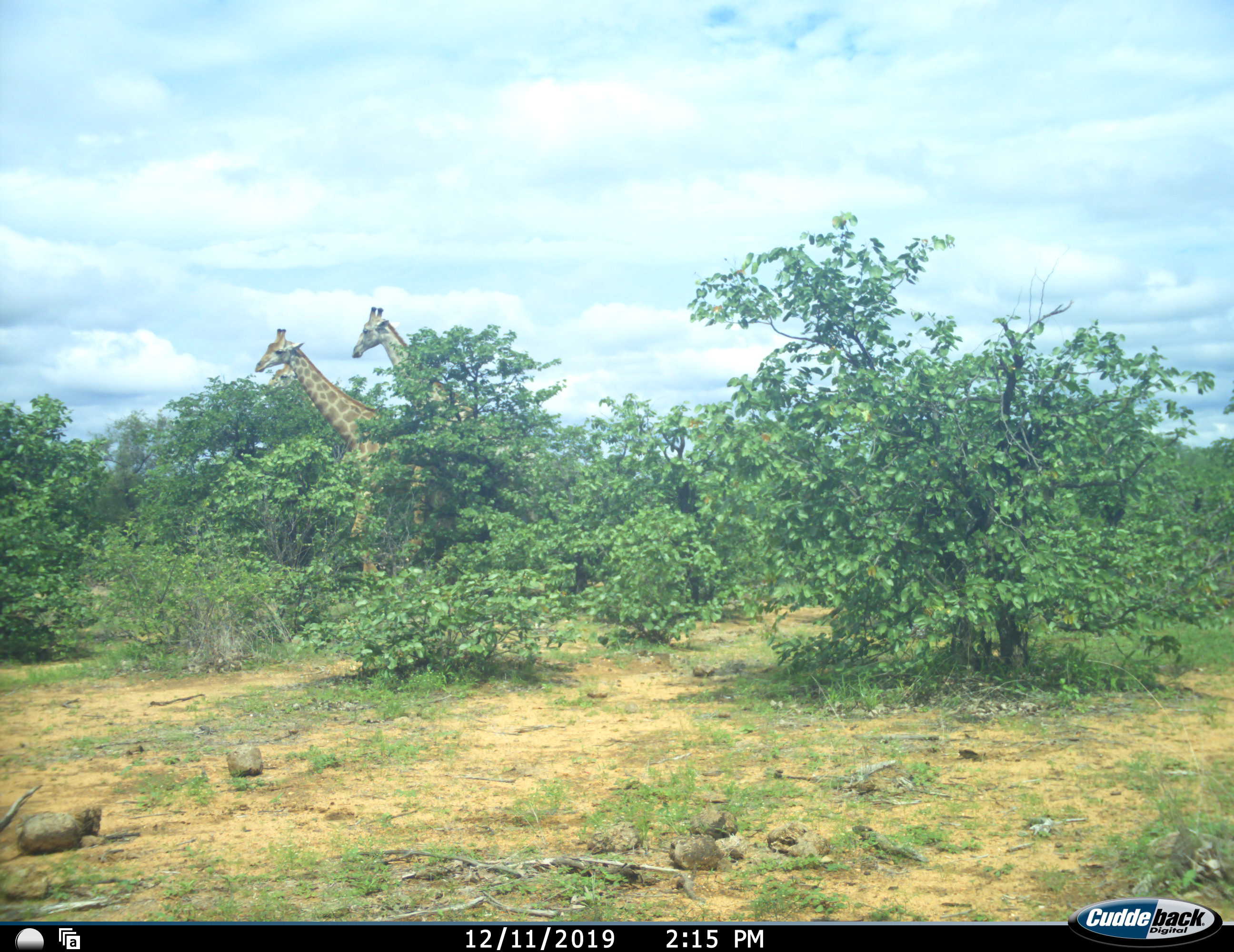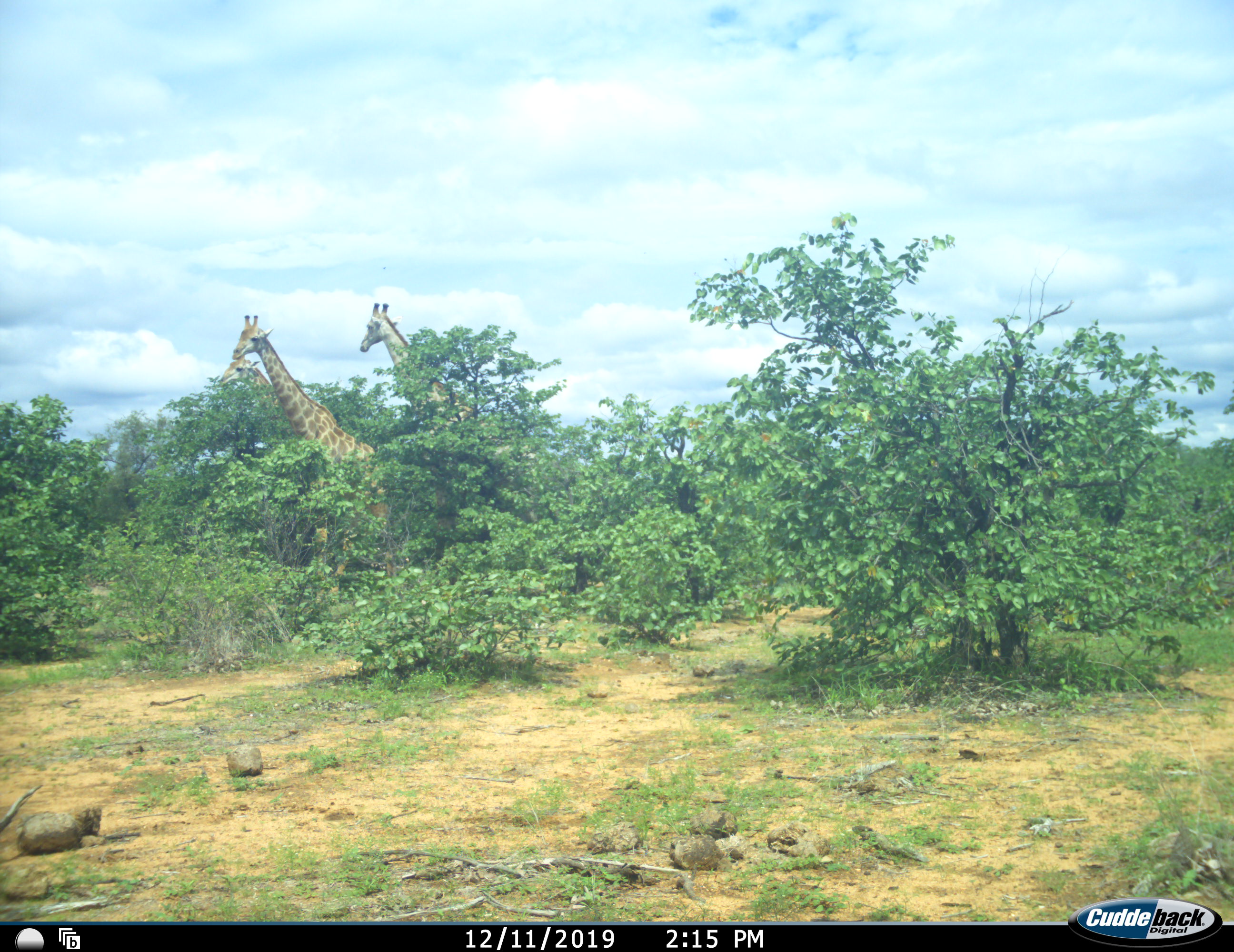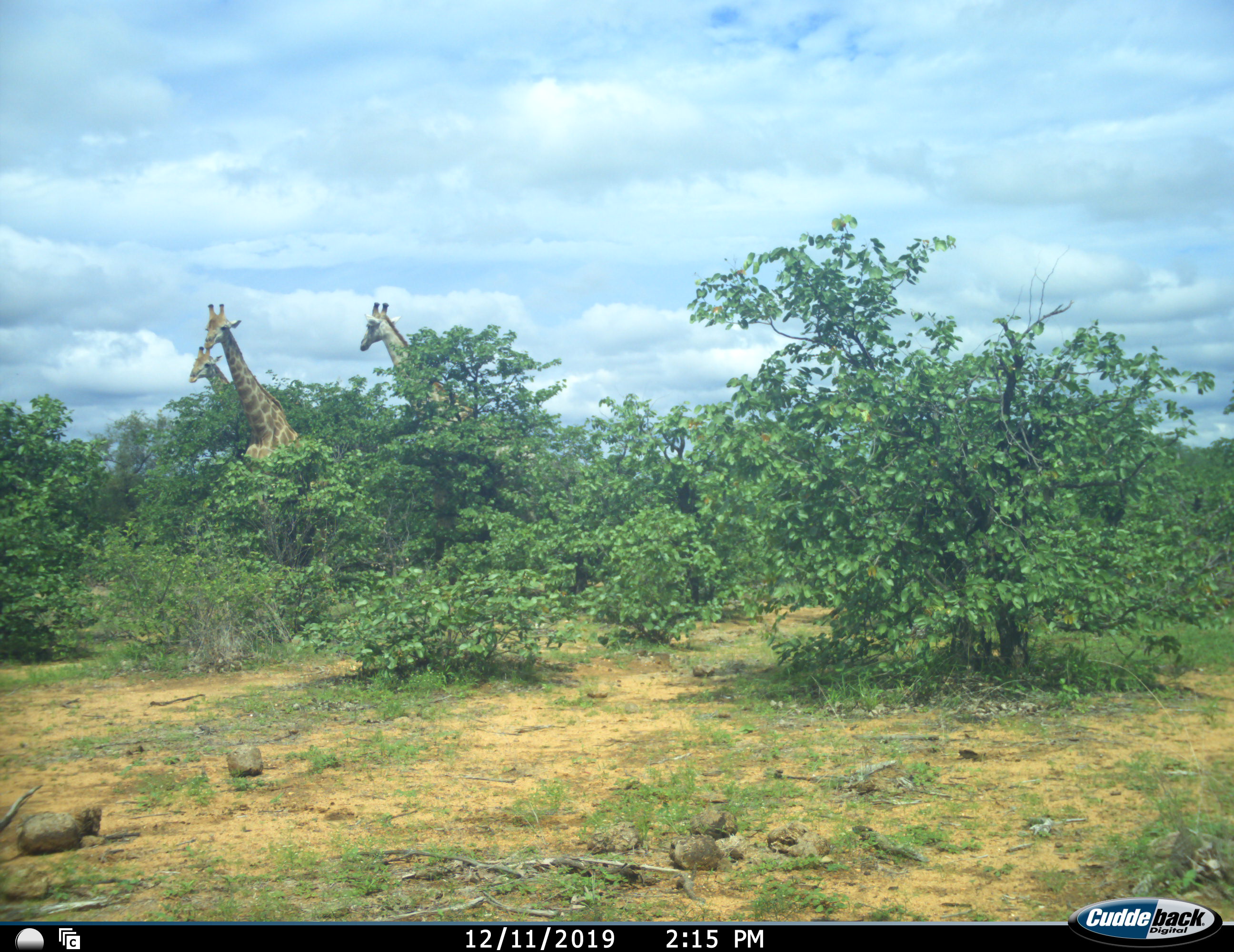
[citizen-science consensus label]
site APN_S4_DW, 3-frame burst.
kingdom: Animalia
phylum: Chordata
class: Mammalia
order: Artiodactyla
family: Giraffidae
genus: Giraffa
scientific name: Giraffa camelopardalis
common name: giraffe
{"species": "giraffe (Giraffa camelopardalis)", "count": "3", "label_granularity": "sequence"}